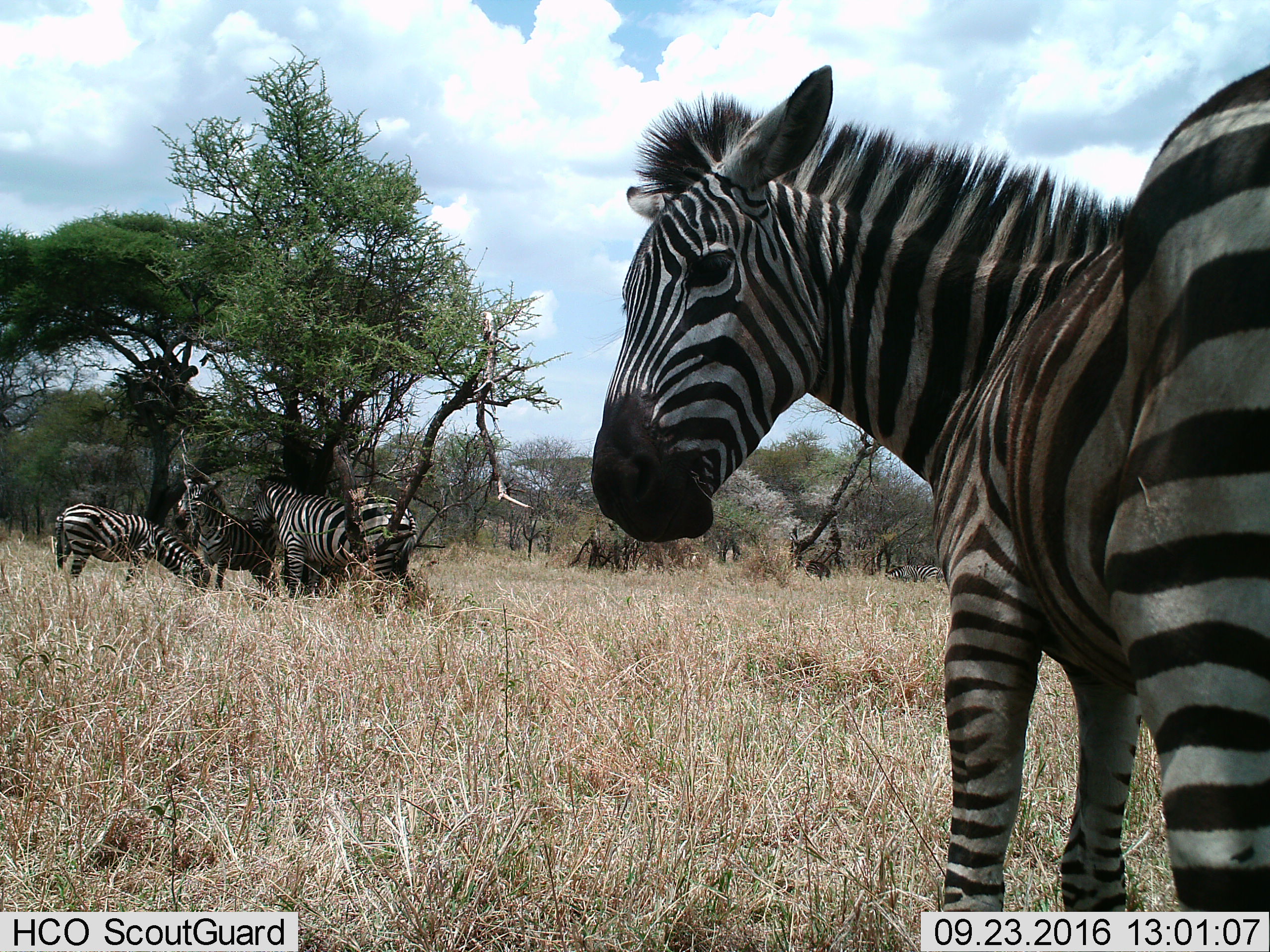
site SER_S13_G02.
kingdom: Animalia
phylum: Chordata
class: Mammalia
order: Perissodactyla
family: Equidae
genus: Equus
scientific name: Equus quagga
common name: plains zebra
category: zebraplains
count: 5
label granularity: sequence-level